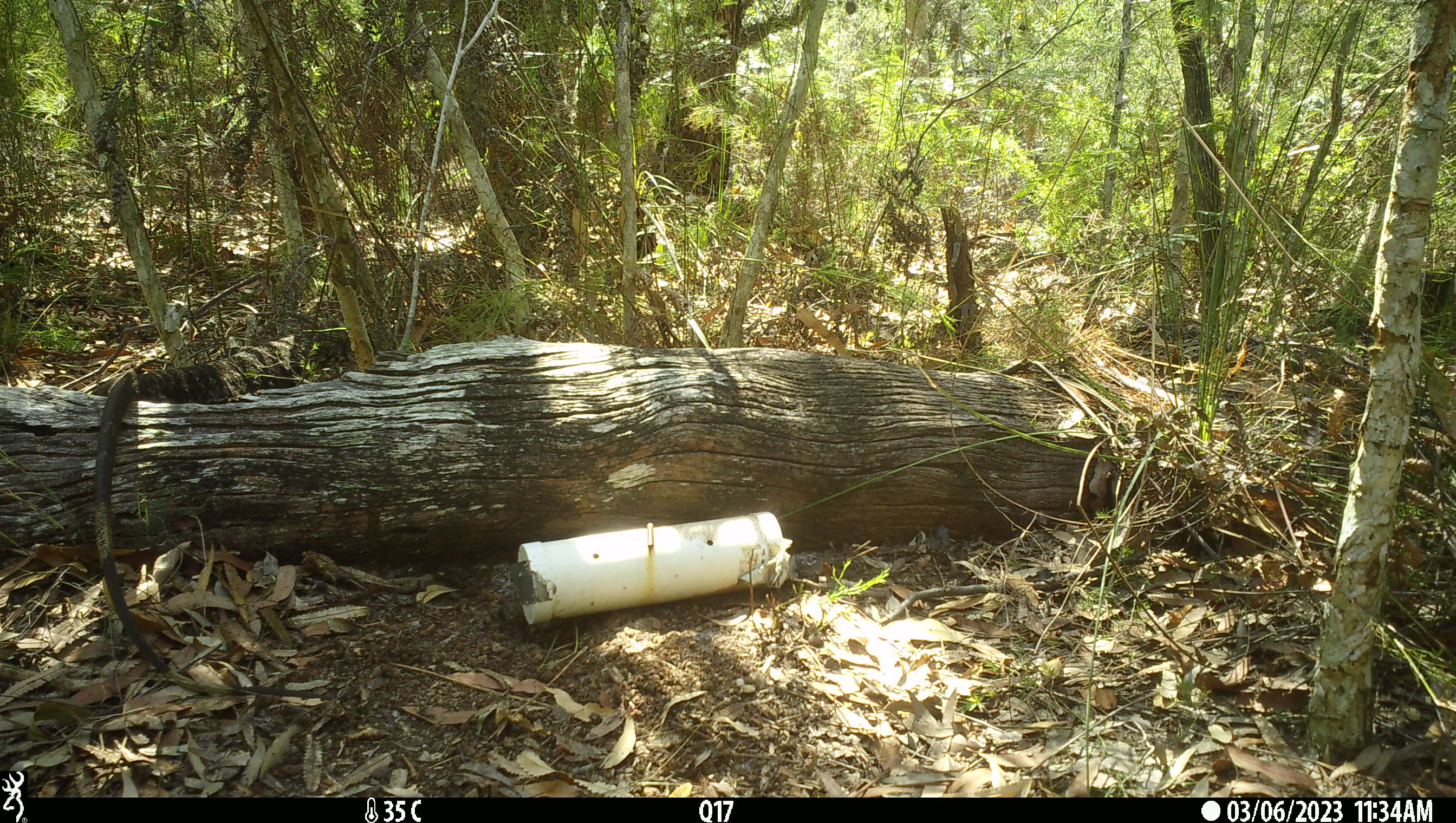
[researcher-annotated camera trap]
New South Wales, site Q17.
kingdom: Animalia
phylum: Chordata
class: Reptilia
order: Squamata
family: Varanidae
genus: Varanus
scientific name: Varanus varius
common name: lace monitor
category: goanna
Goanna (lace monitor) (Varanus varius).